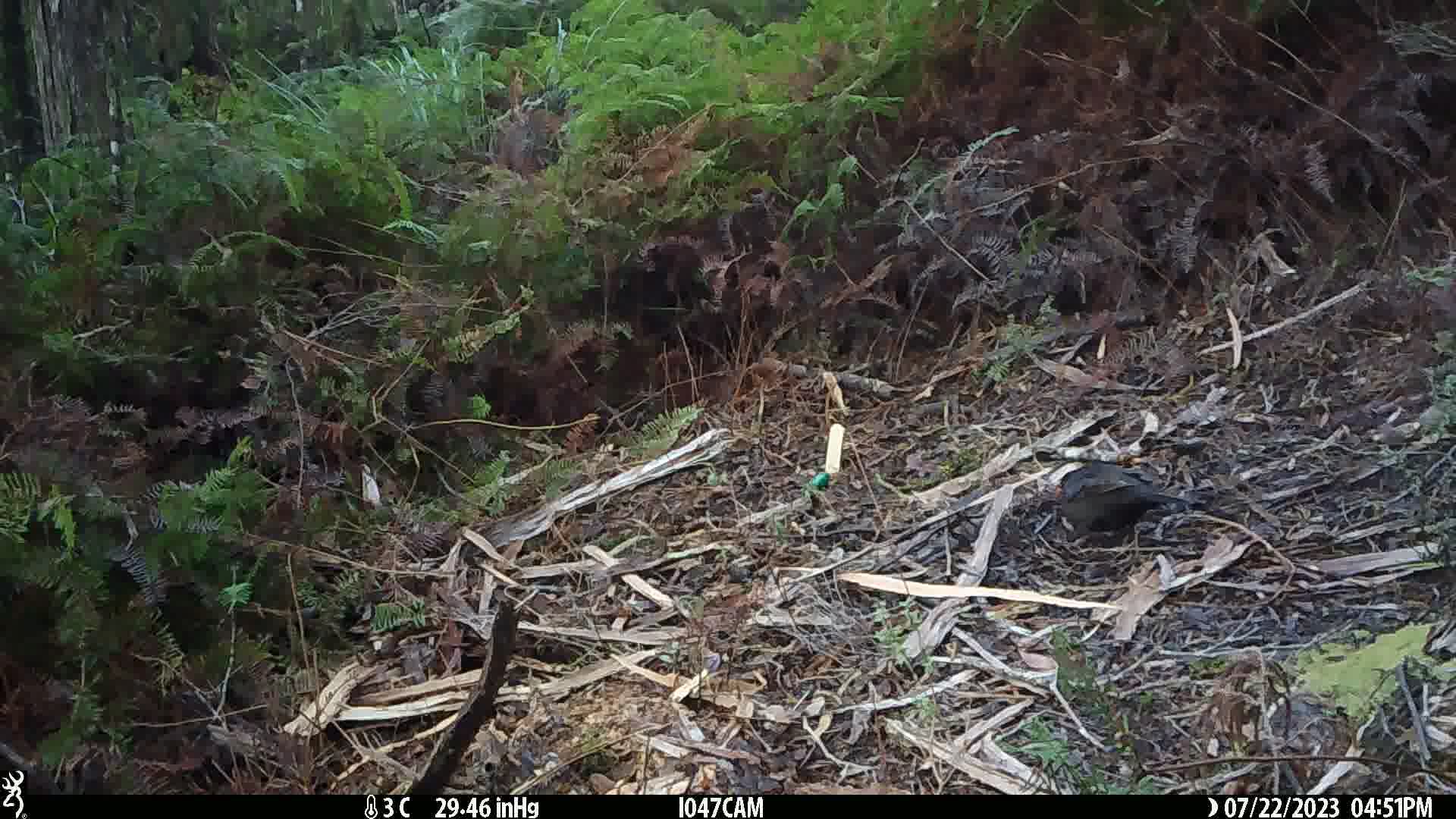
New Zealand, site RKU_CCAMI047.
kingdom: Animalia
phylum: Chordata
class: Aves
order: Passeriformes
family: Turdidae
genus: Turdus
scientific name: Turdus merula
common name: eurasian blackbird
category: blackbird